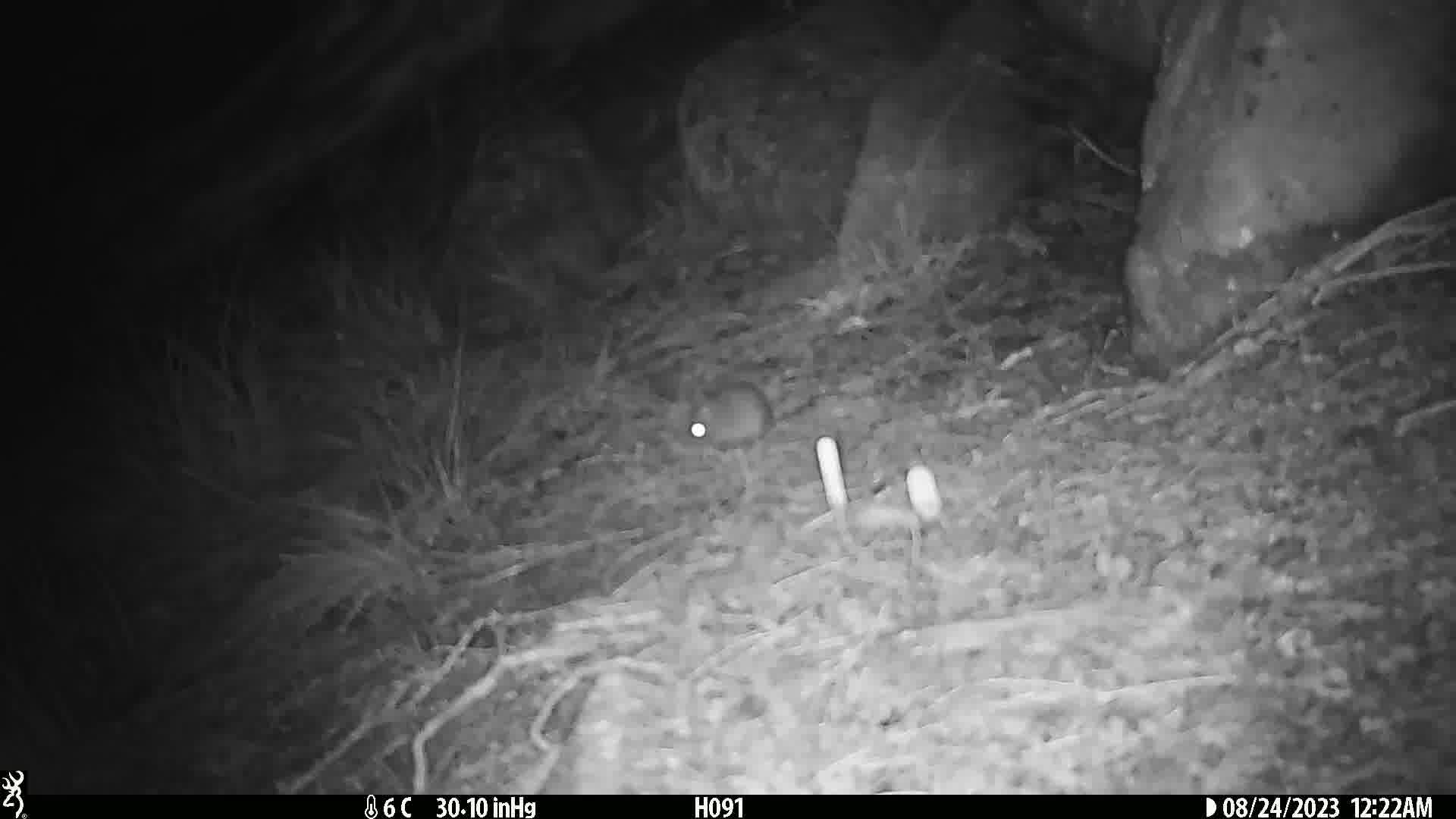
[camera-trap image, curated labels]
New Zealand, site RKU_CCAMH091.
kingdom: Animalia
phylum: Chordata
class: Mammalia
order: Rodentia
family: Muridae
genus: Rattus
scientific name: Rattus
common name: rat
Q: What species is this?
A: Rat (Rattus).